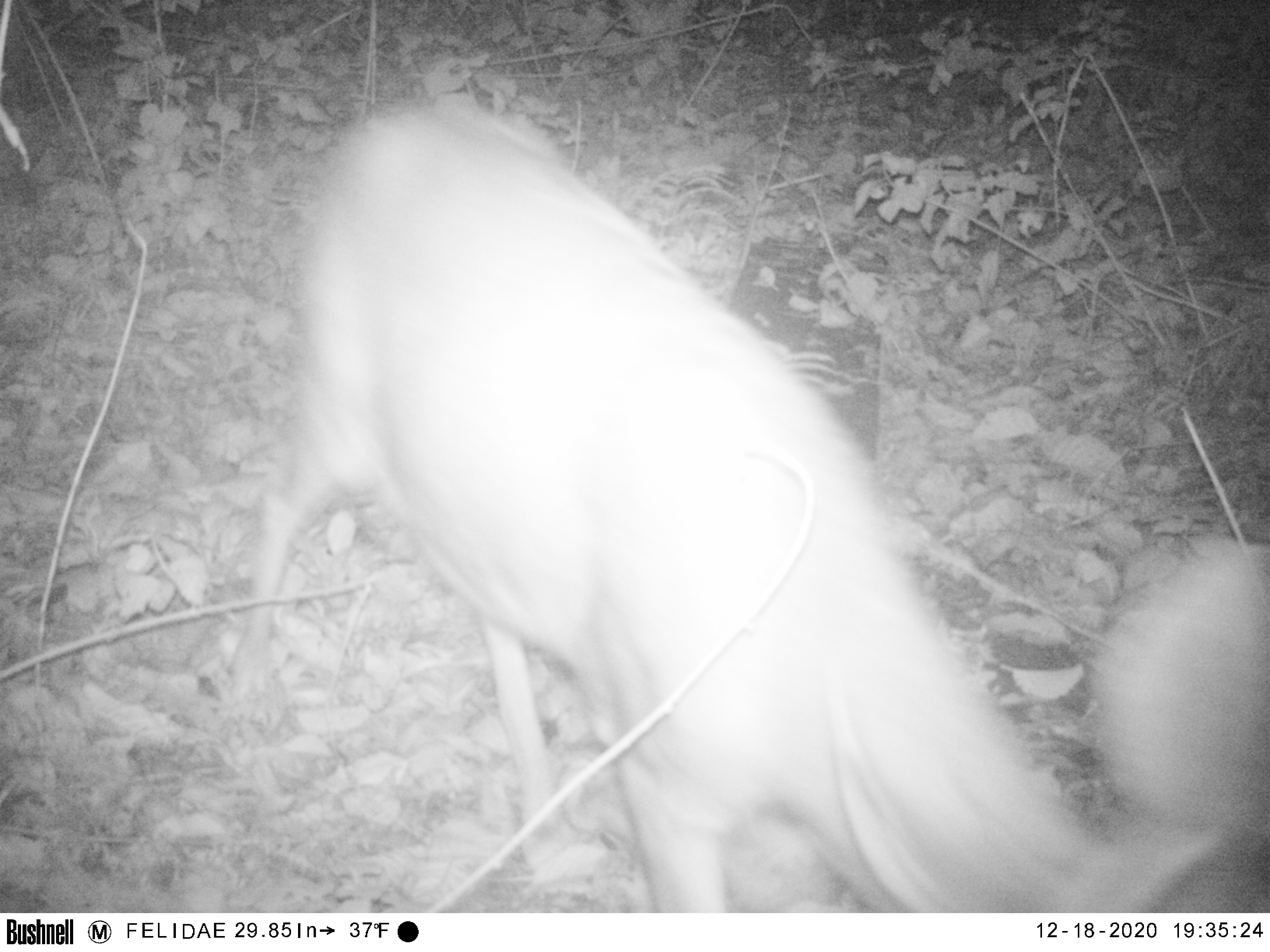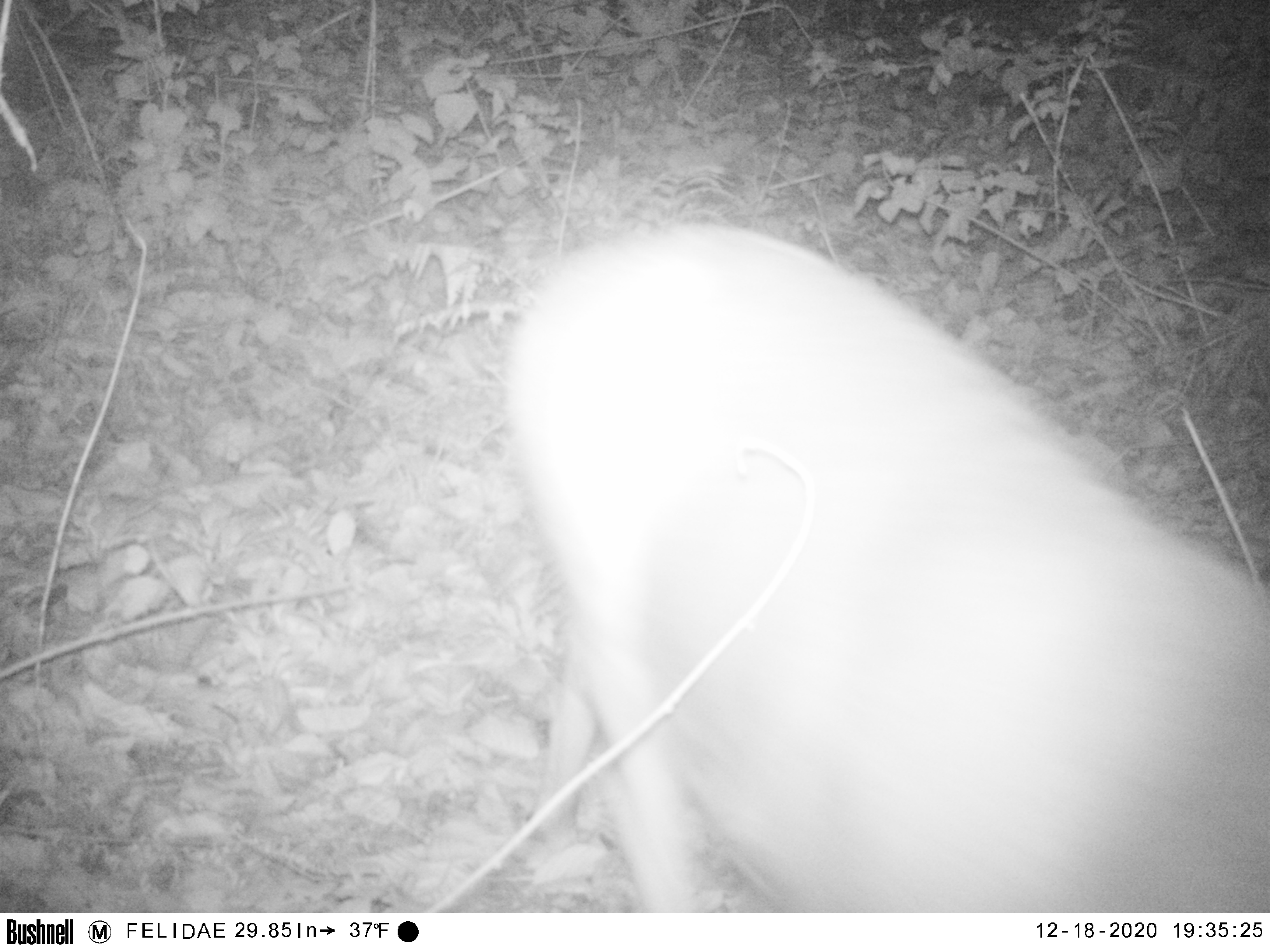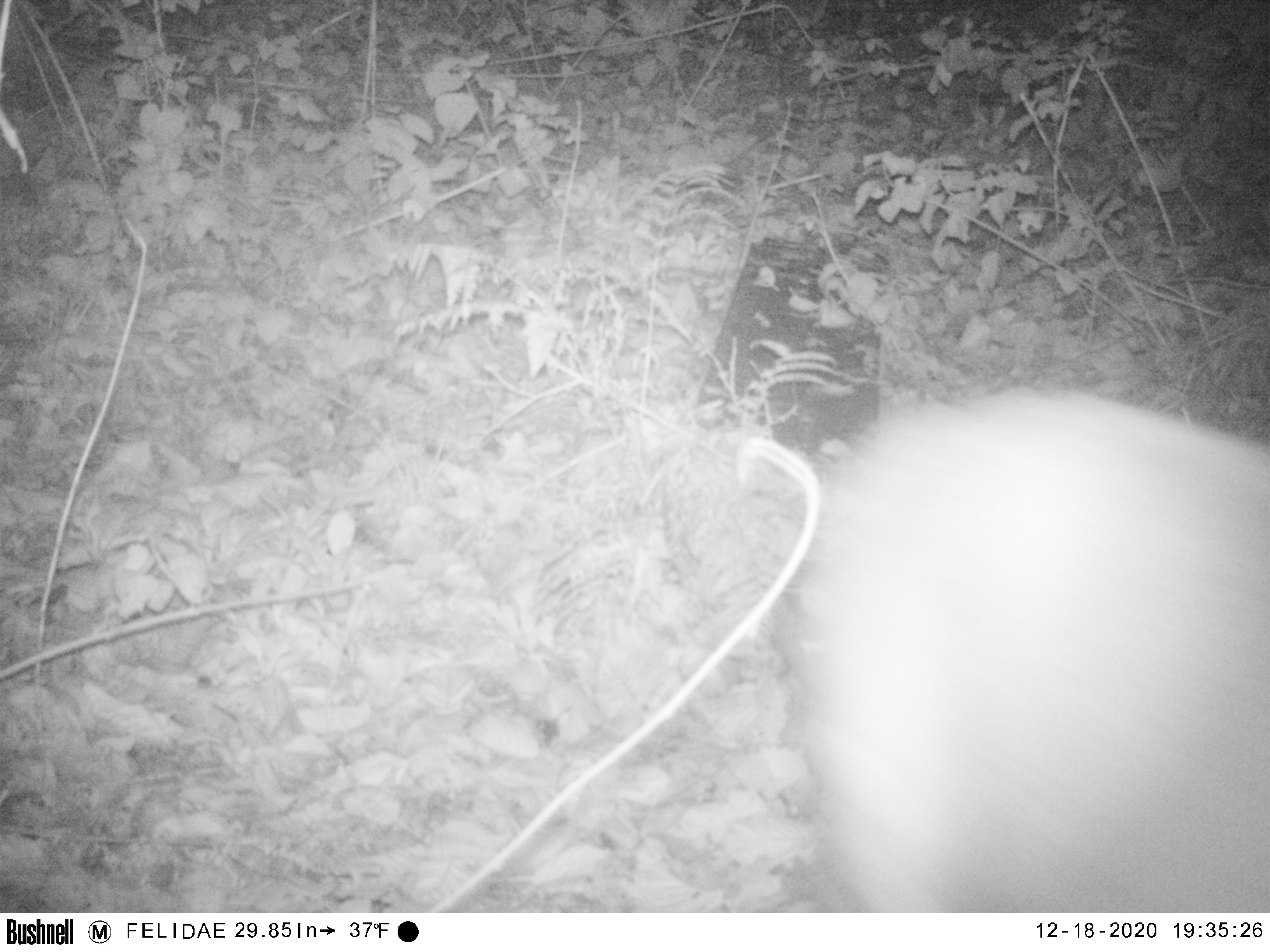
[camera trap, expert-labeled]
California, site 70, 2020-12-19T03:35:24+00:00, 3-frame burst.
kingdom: Animalia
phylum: Chordata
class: Mammalia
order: Artiodactyla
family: Cervidae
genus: Odocoileus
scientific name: Odocoileus hemionus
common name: mule deer